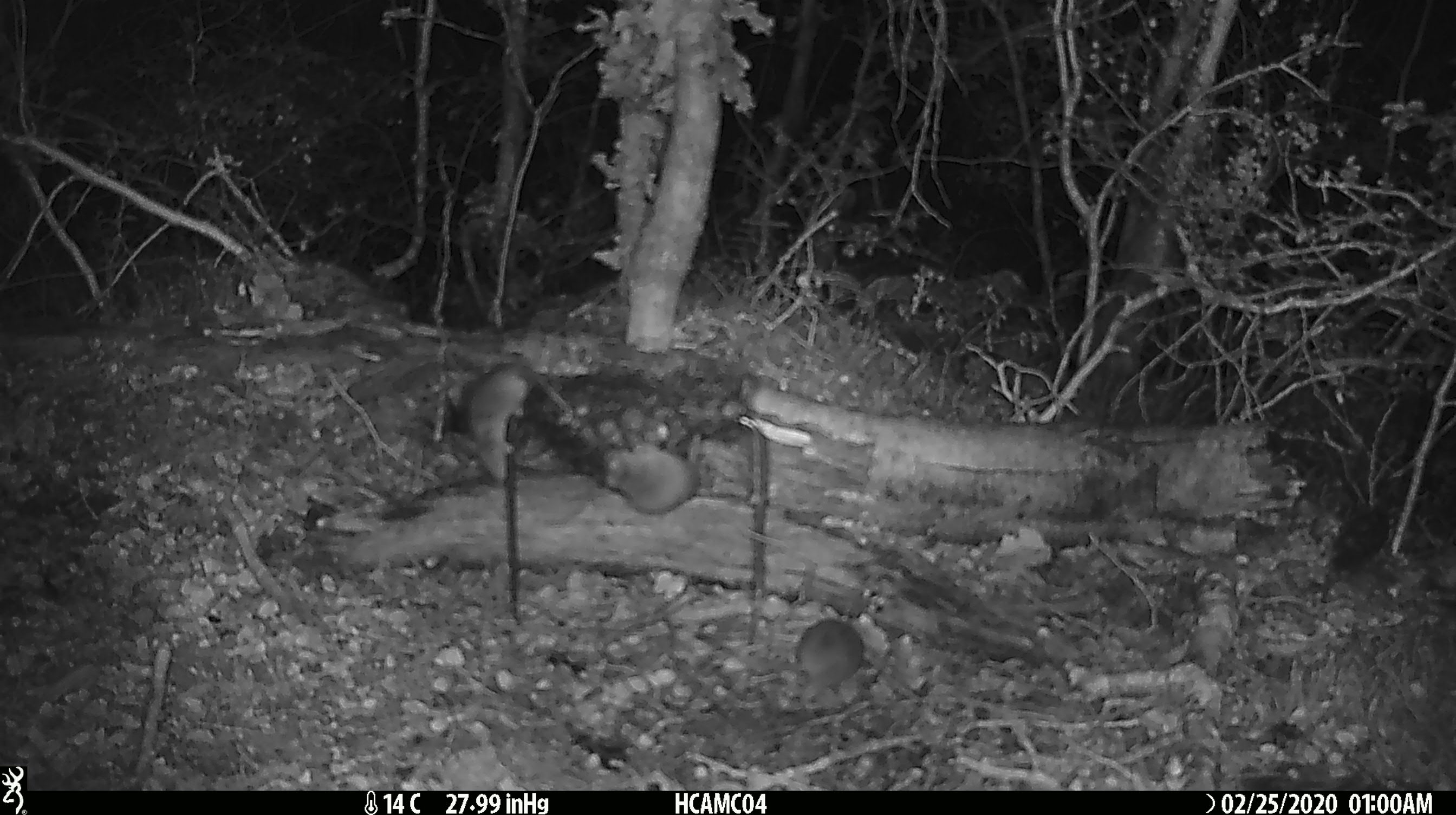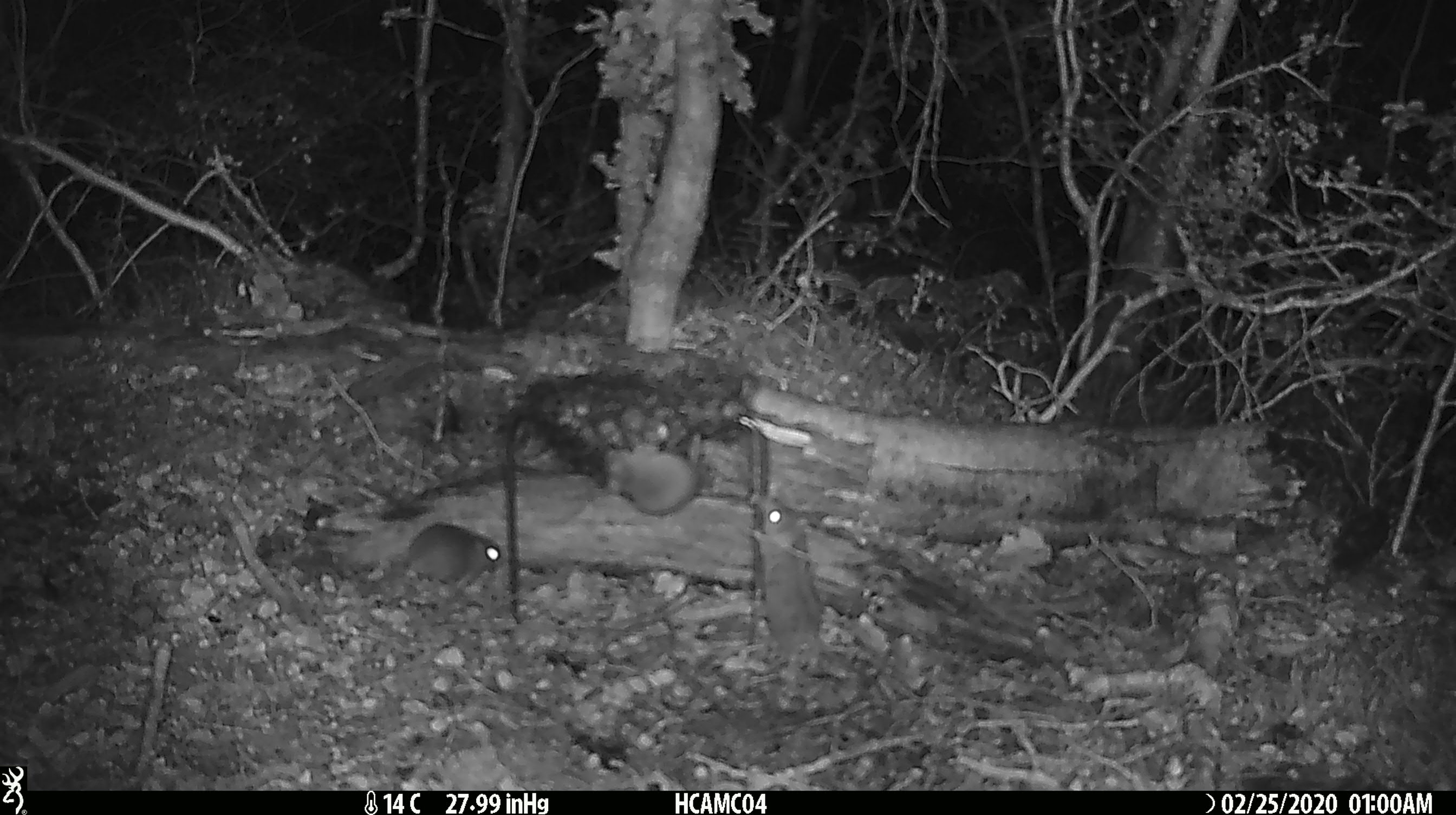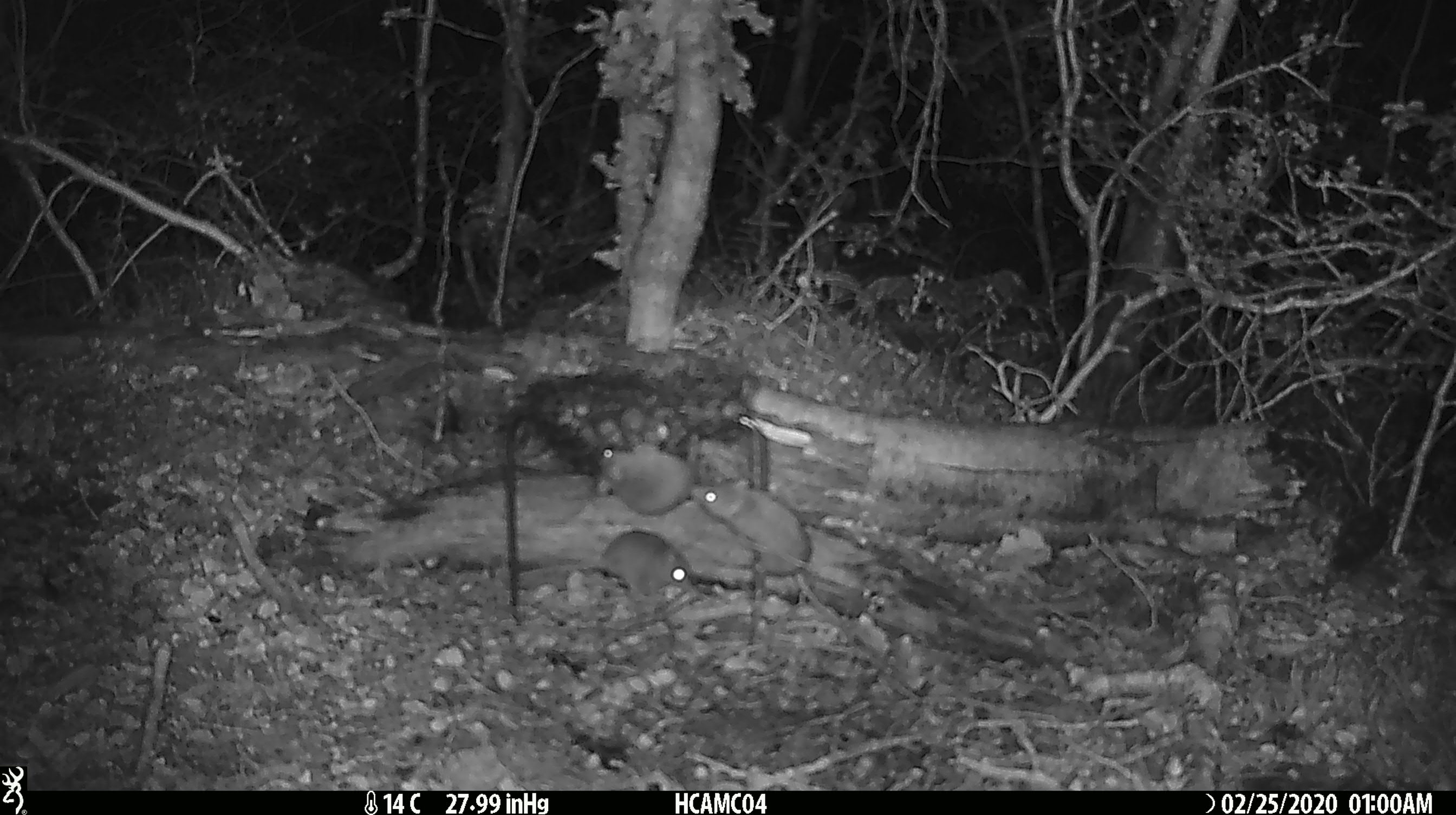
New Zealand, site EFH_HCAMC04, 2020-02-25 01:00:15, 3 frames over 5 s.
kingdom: Animalia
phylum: Chordata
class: Mammalia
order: Rodentia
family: Muridae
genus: Mus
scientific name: Mus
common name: mouse